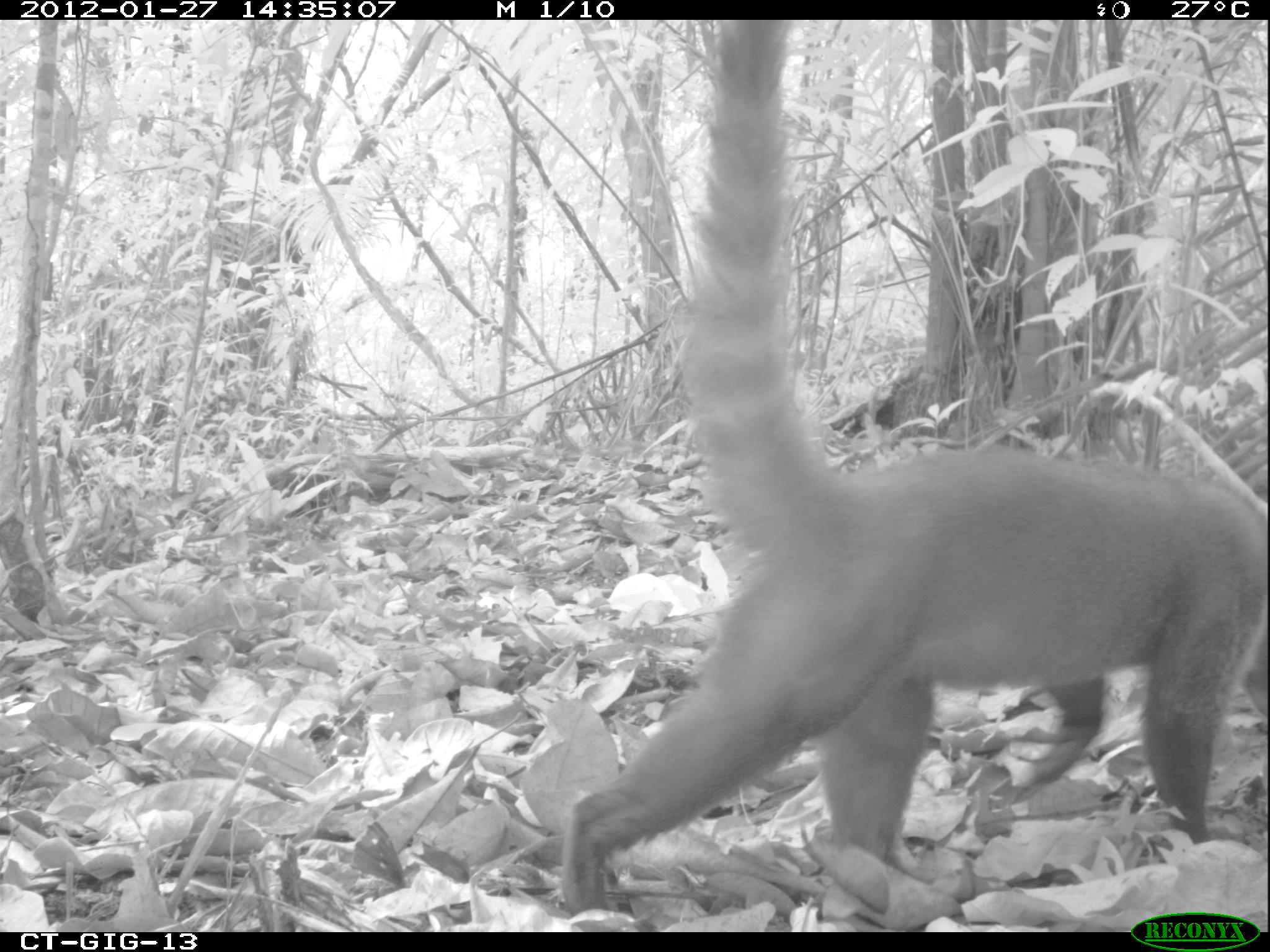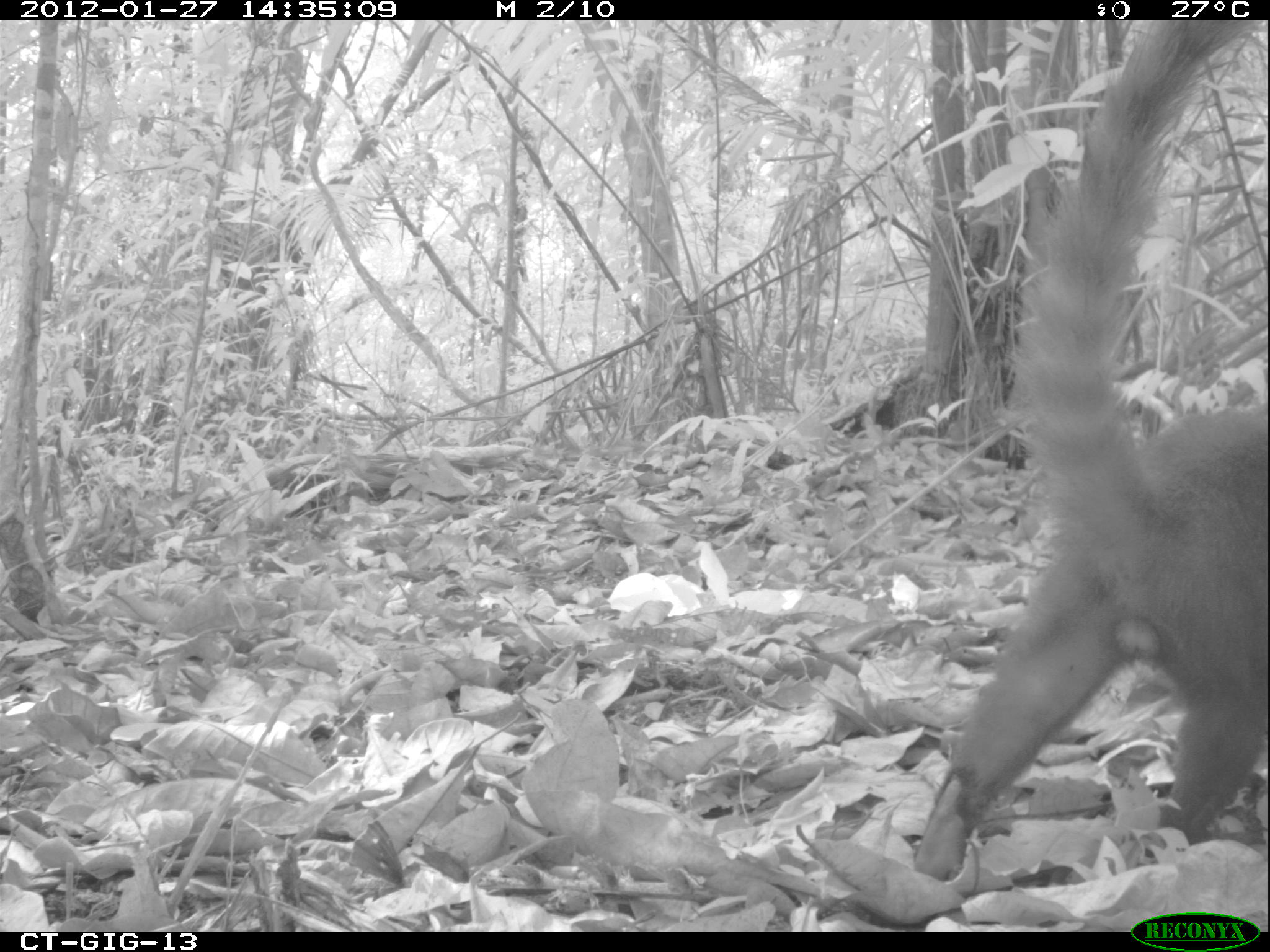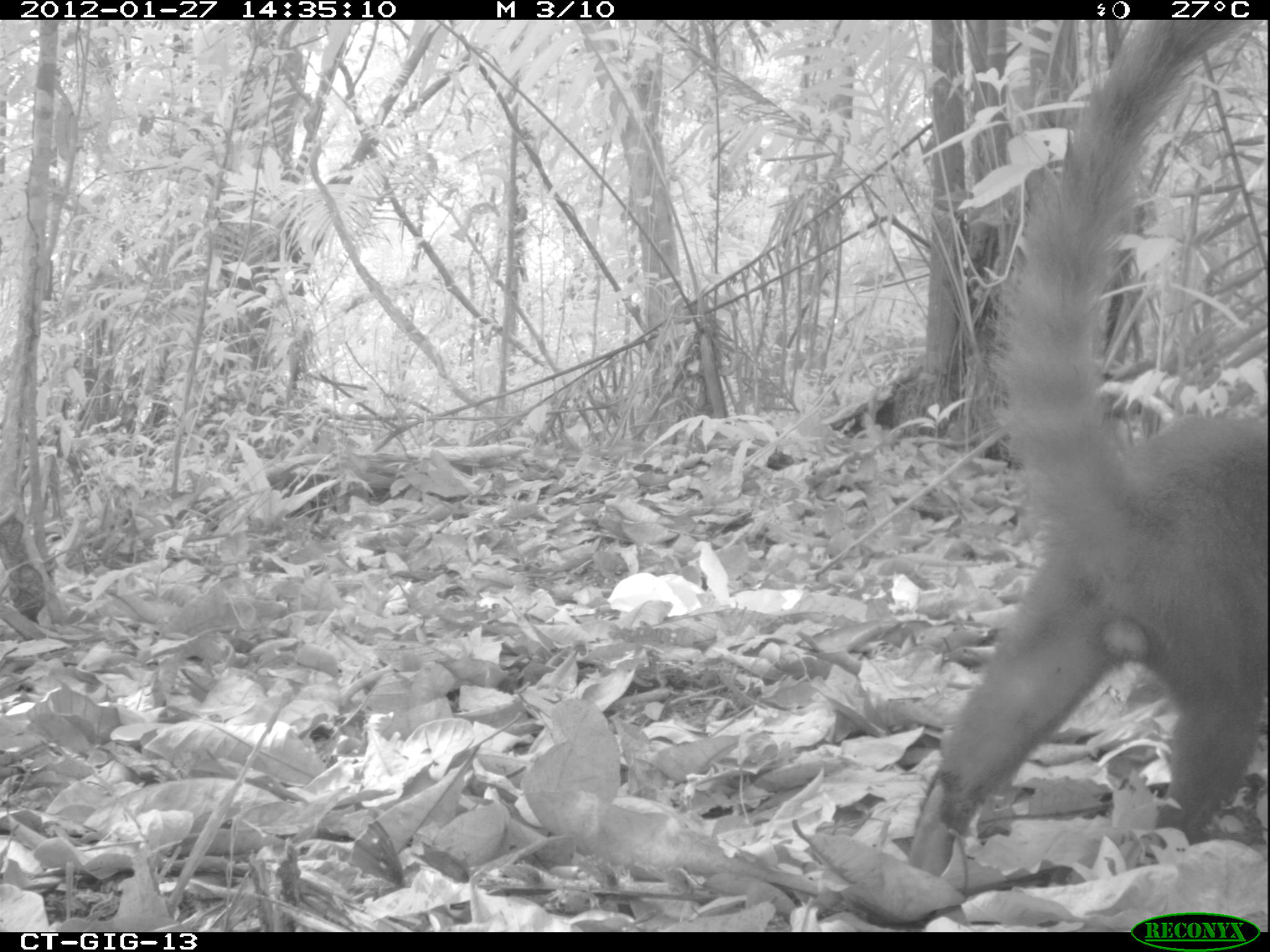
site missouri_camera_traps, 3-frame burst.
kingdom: Animalia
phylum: Chordata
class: Mammalia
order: Carnivora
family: Procyonidae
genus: Nasua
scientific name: Nasua narica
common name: white-nosed coati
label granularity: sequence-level